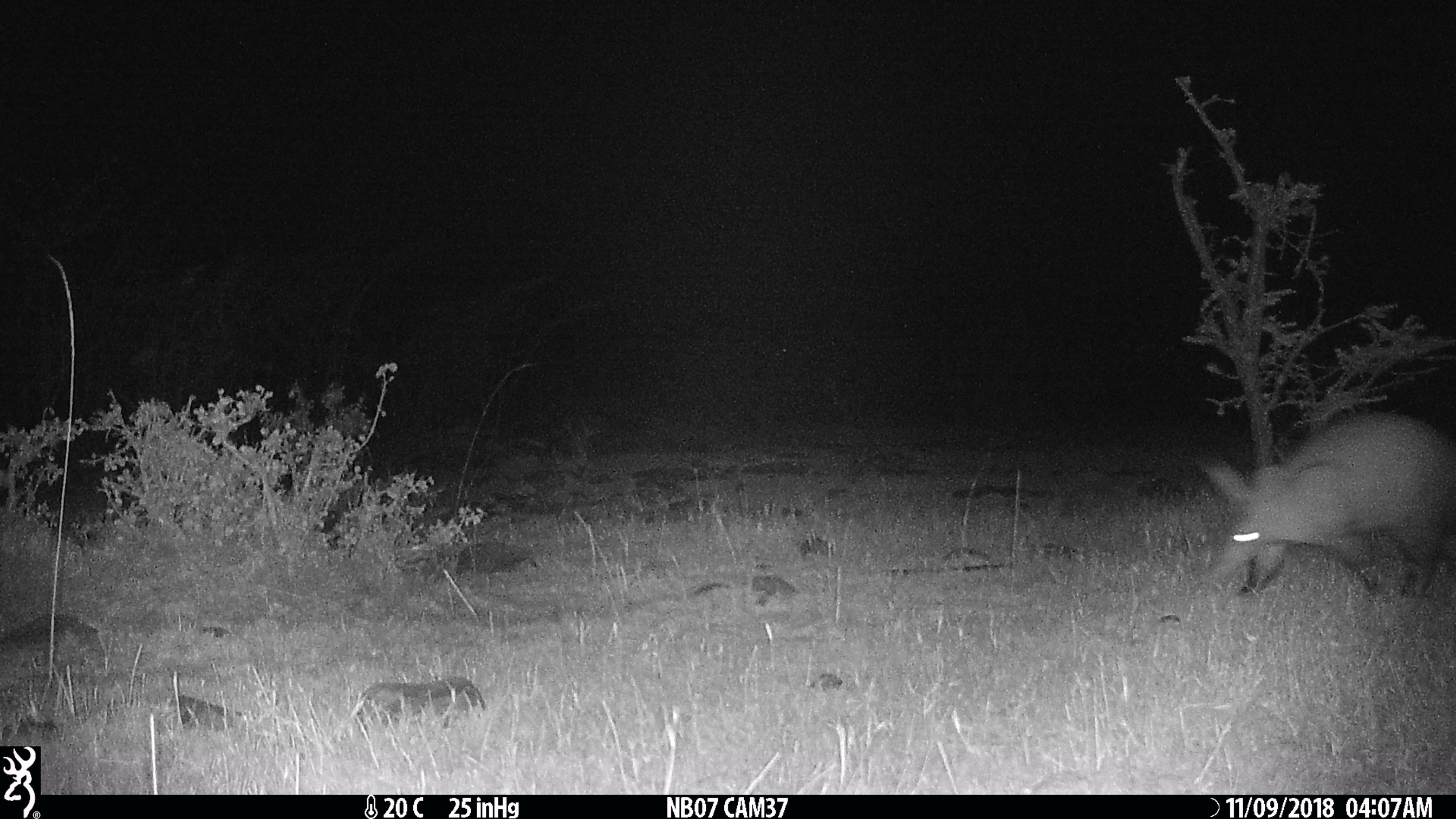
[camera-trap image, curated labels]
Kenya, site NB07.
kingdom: Animalia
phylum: Chordata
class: Mammalia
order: Tubulidentata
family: Orycteropodidae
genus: Orycteropus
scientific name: Orycteropus afer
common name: aardvark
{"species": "aardvark (Orycteropus afer)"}